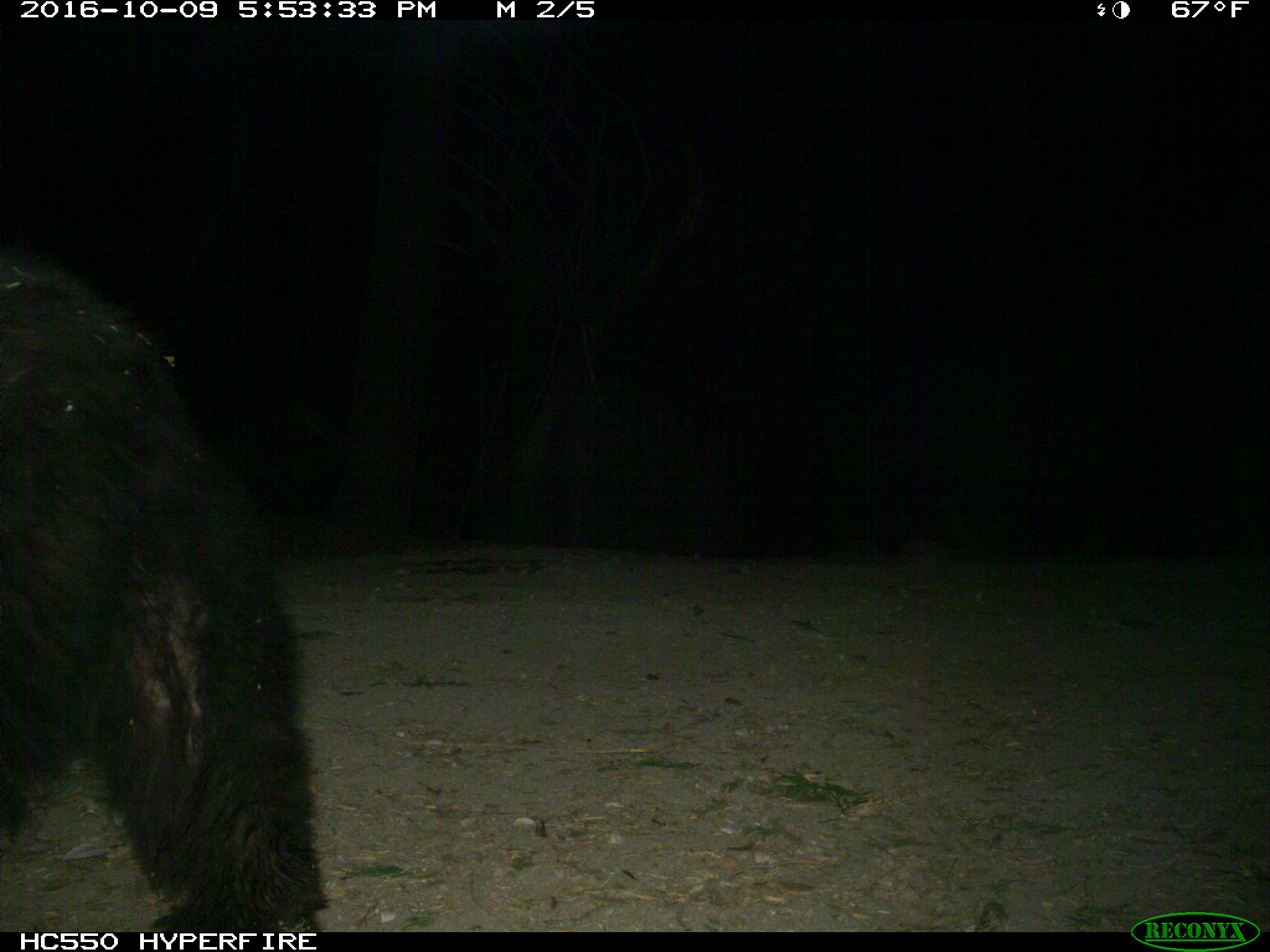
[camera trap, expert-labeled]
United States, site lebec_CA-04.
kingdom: Animalia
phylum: Chordata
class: Mammalia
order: Carnivora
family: Ursidae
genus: Ursus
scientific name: Ursus americanus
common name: american black bear